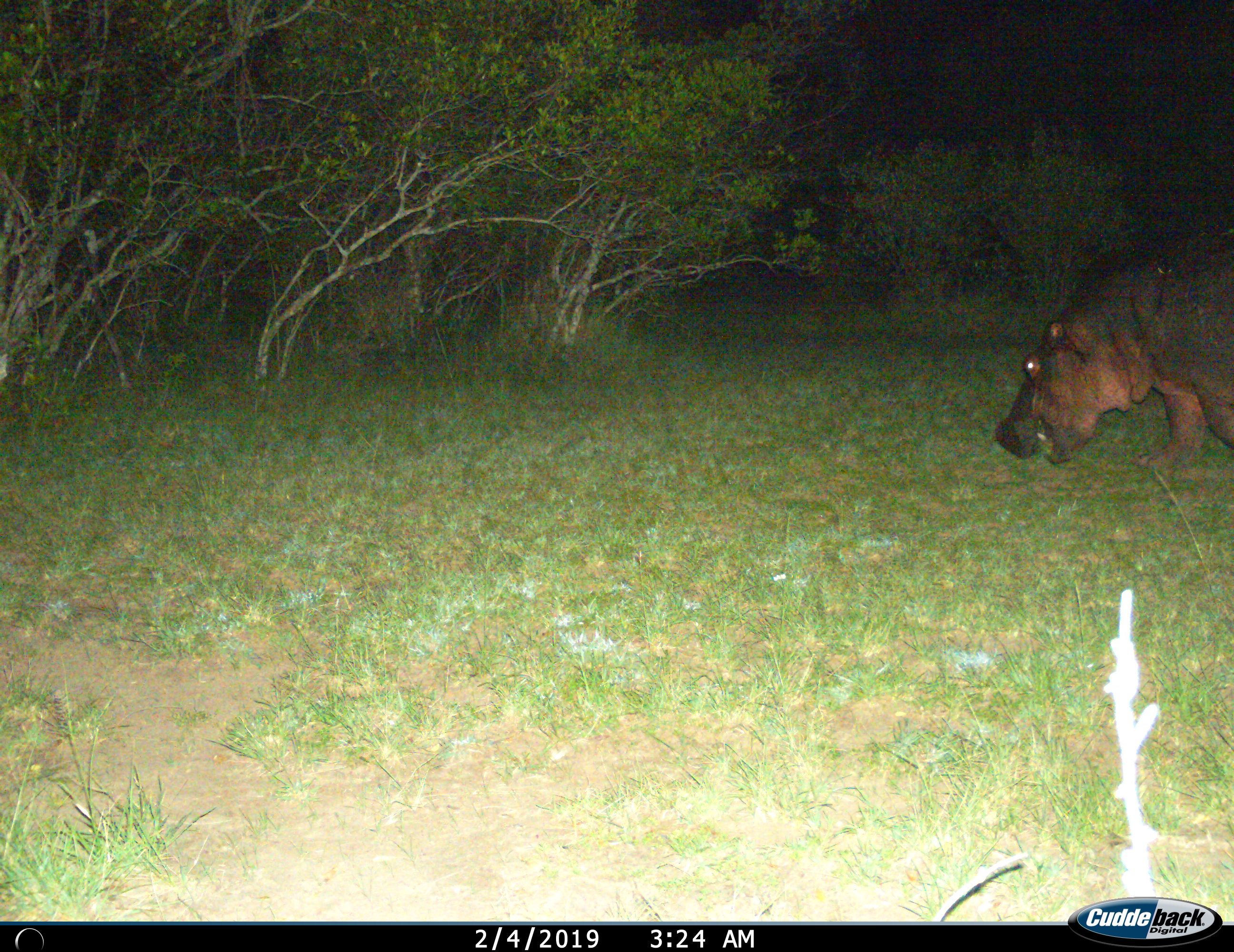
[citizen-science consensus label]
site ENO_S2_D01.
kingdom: Animalia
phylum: Chordata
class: Mammalia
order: Artiodactyla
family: Hippopotamidae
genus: Hippopotamus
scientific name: Hippopotamus amphibius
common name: hippopotamus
Hippopotamus (Hippopotamus amphibius), count 1. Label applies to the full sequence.